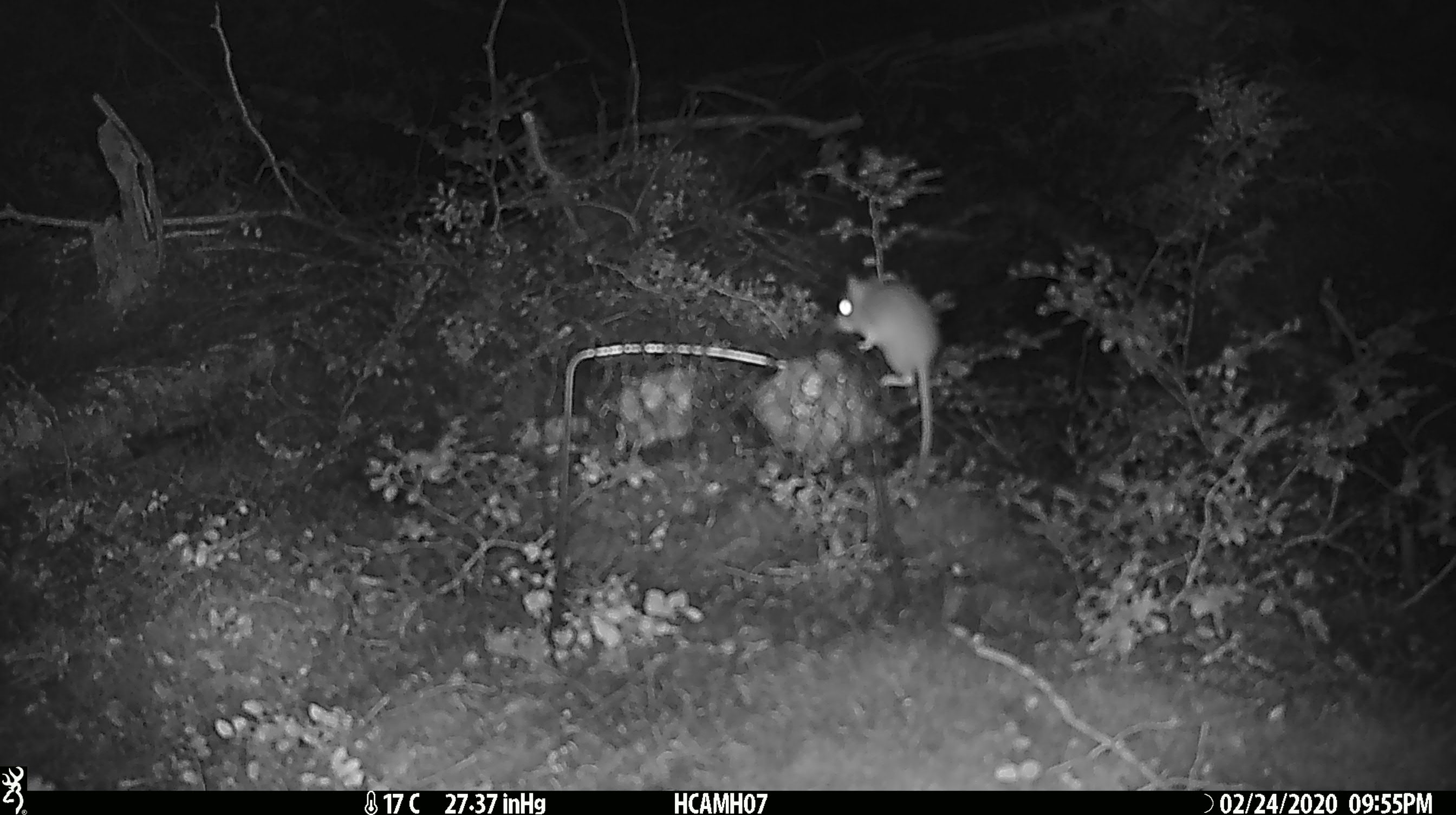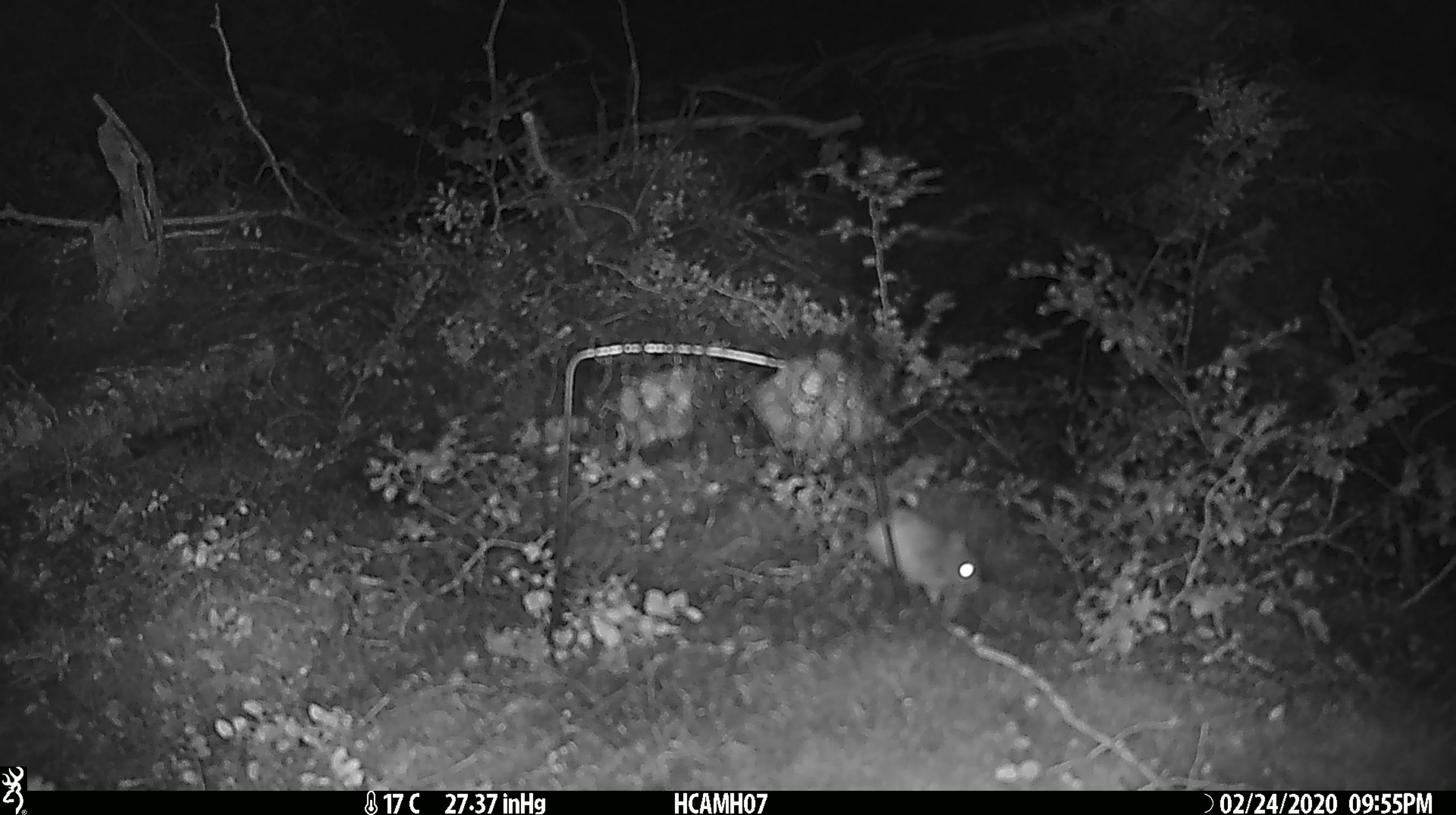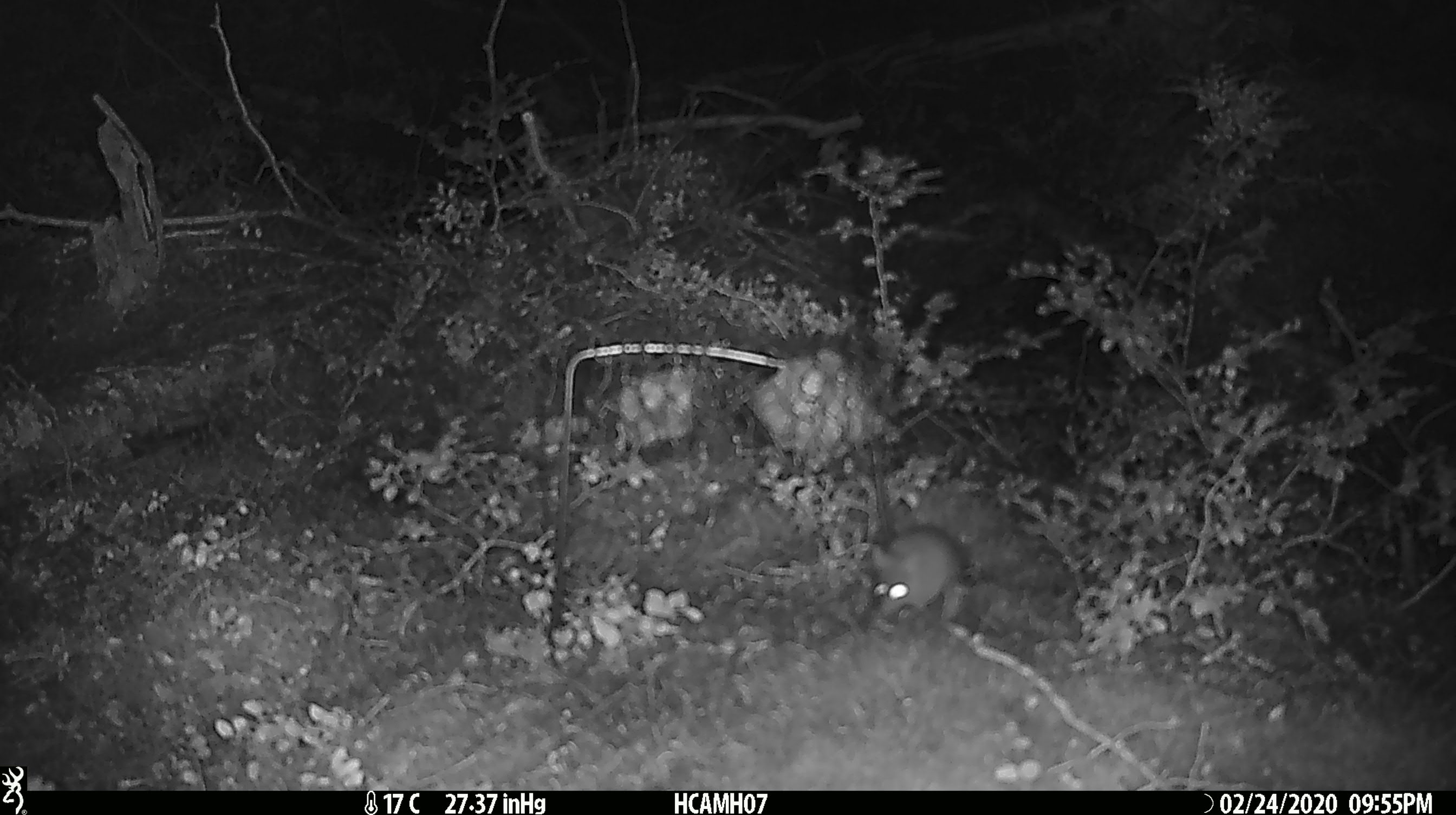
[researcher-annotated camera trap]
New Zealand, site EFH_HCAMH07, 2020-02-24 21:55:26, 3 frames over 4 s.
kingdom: Animalia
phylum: Chordata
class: Mammalia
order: Rodentia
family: Muridae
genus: Mus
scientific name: Mus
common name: mouse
Mouse (Mus).